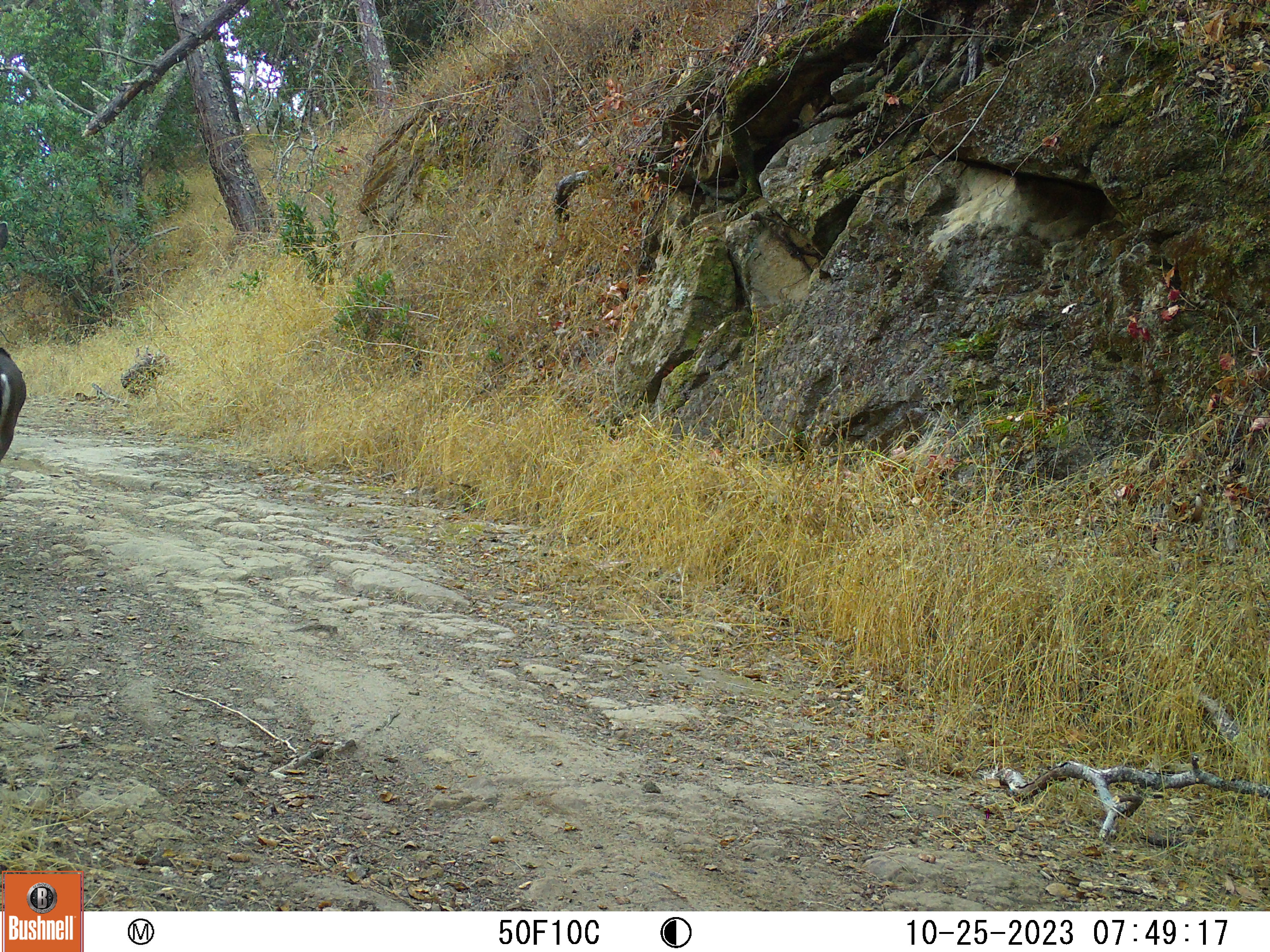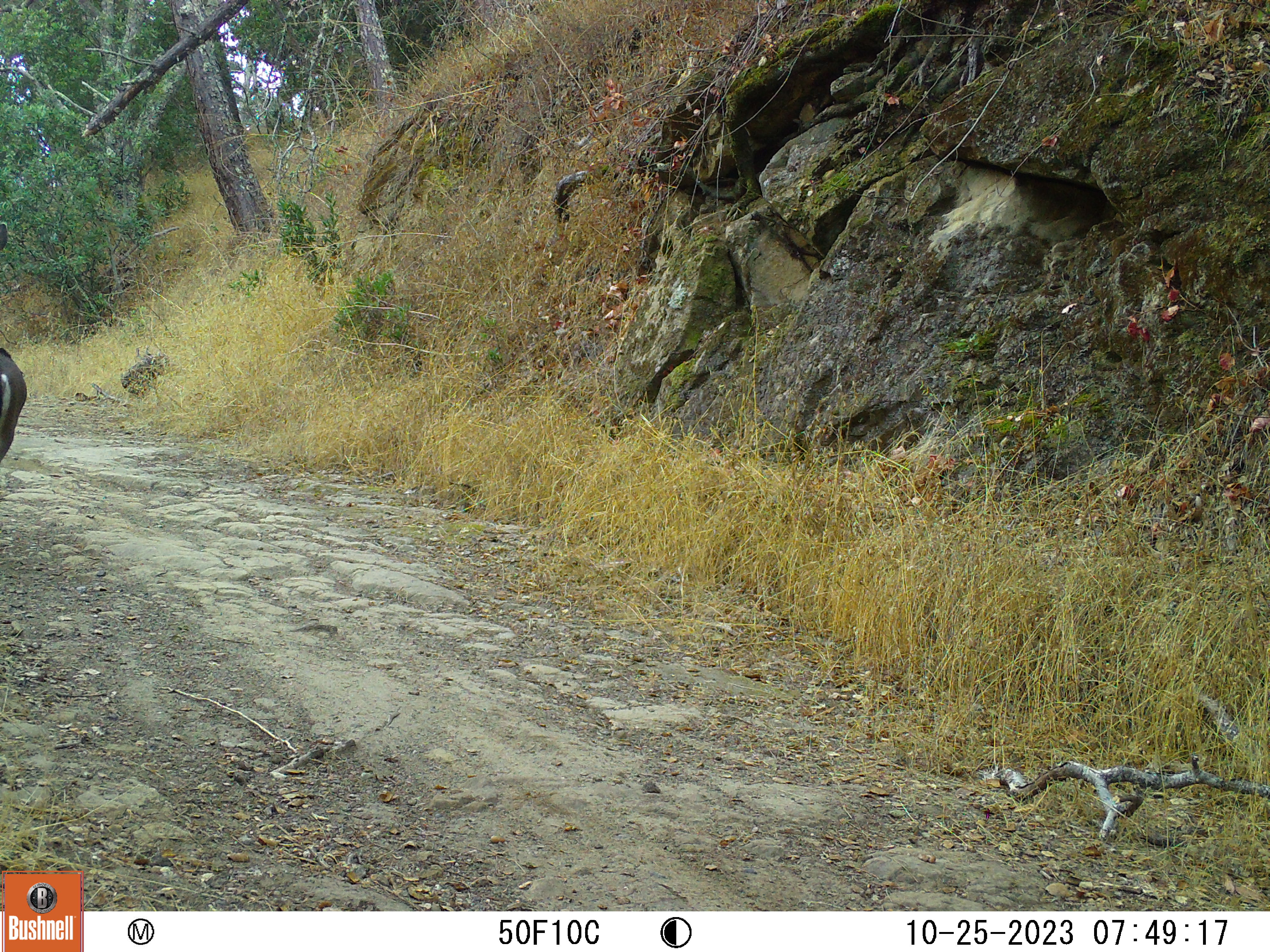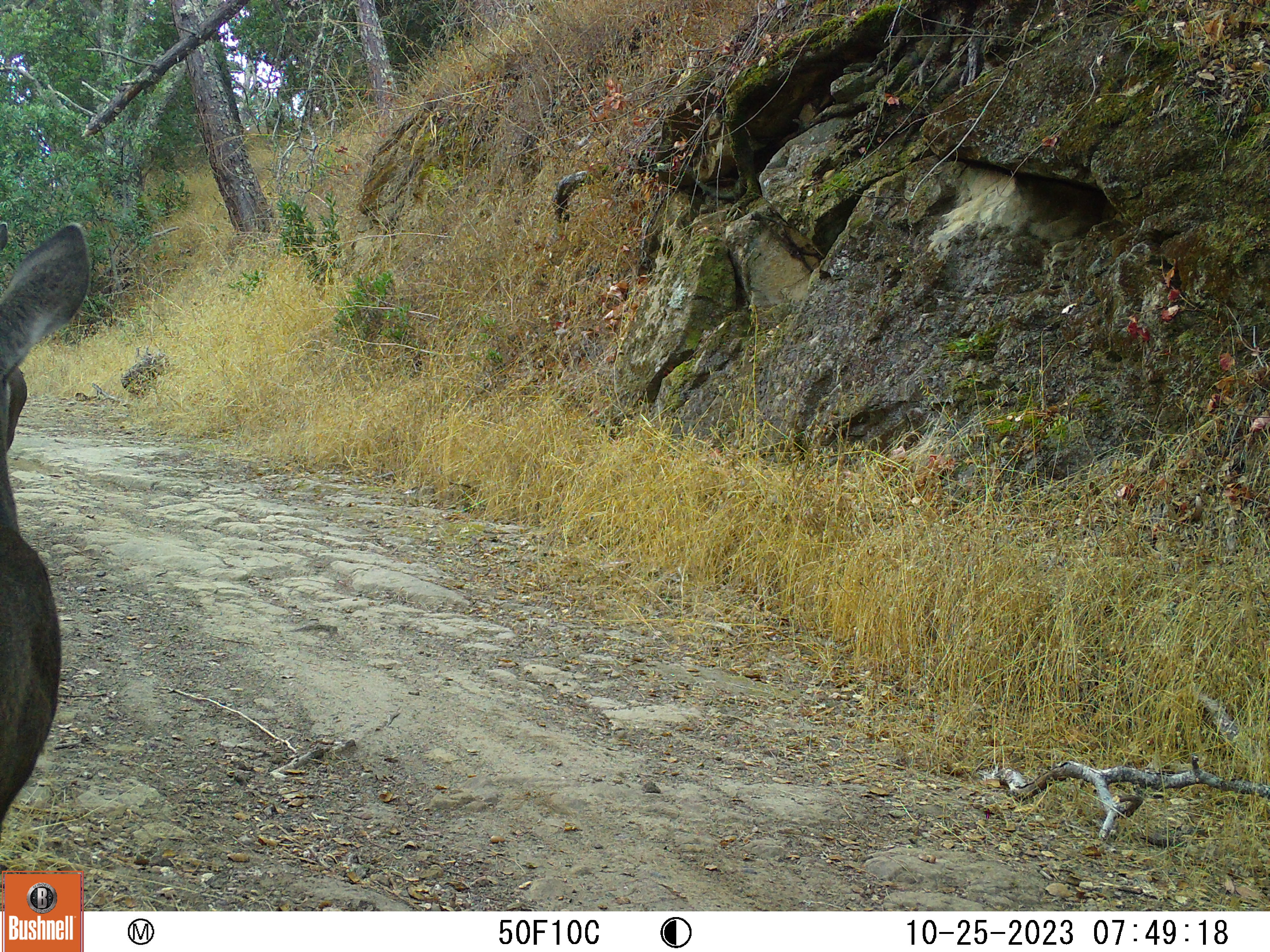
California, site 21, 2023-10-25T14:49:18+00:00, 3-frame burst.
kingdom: Animalia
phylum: Chordata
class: Mammalia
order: Artiodactyla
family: Cervidae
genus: Odocoileus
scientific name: Odocoileus hemionus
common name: mule deer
Mule deer (Odocoileus hemionus).